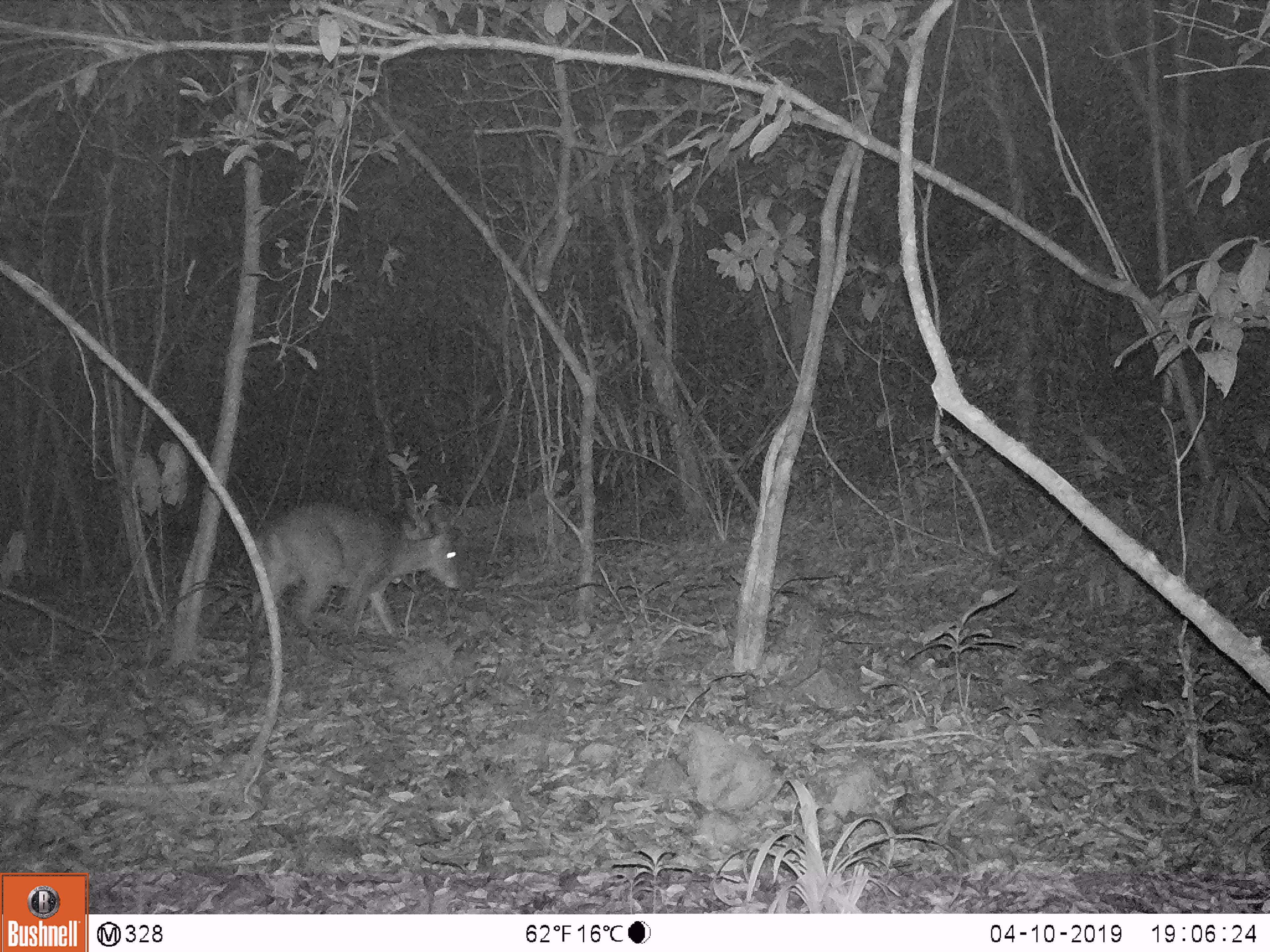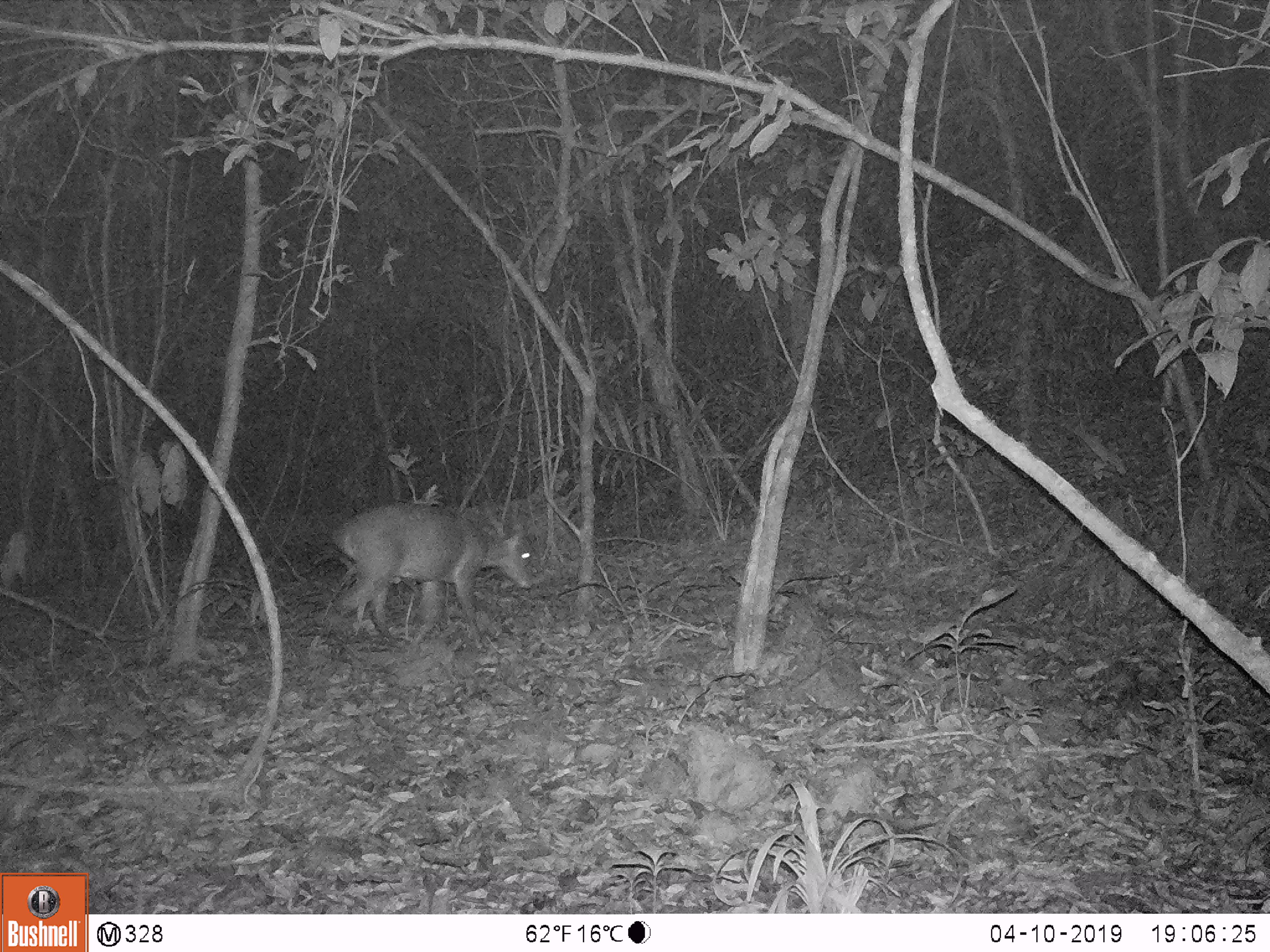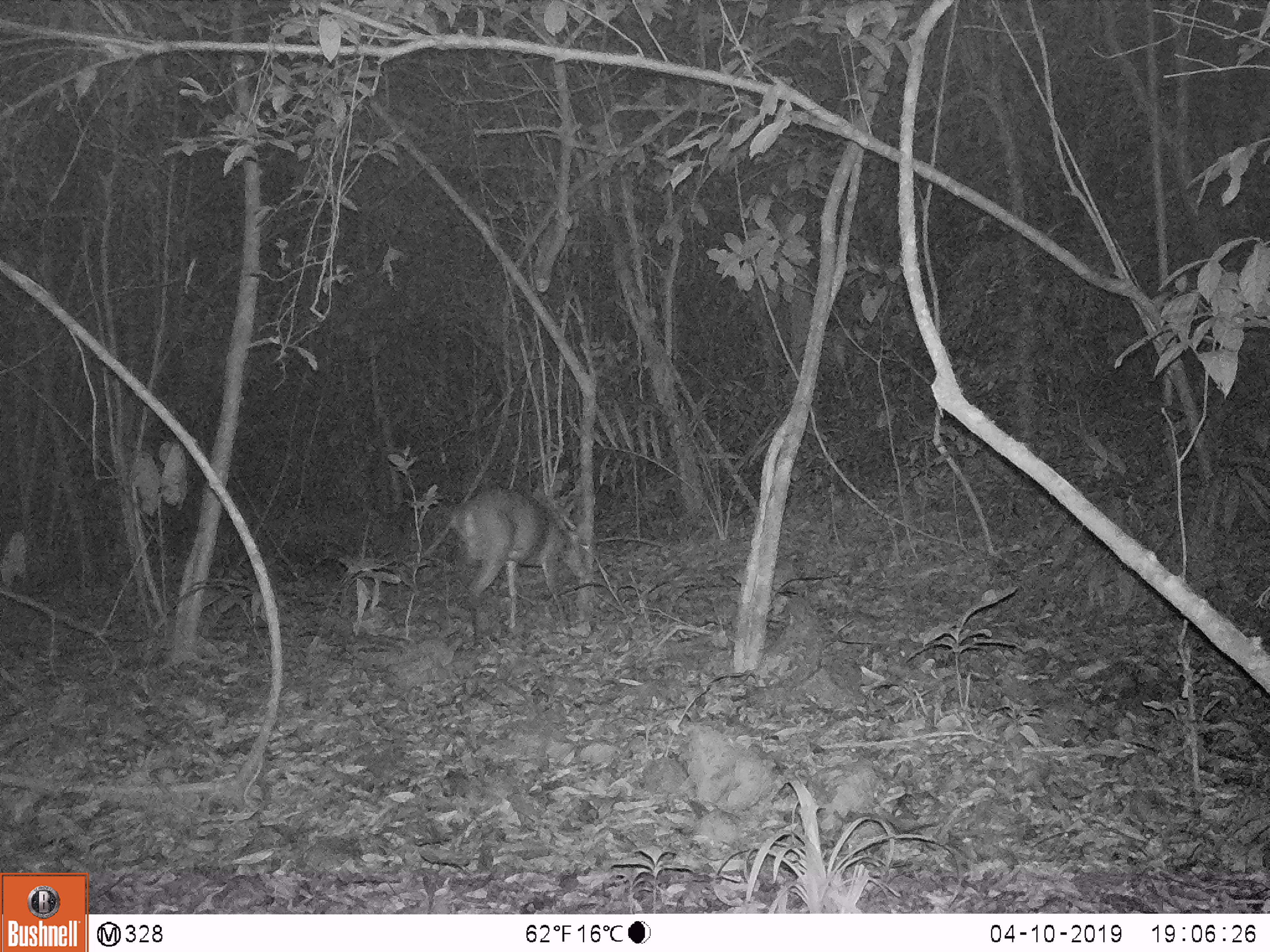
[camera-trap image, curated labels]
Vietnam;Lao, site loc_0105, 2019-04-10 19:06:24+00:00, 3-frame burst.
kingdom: Animalia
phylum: Chordata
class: Mammalia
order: Artiodactyla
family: Cervidae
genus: Muntiacus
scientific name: Muntiacus vuquangensis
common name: large-antlered muntjac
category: large antlered muntjac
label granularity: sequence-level